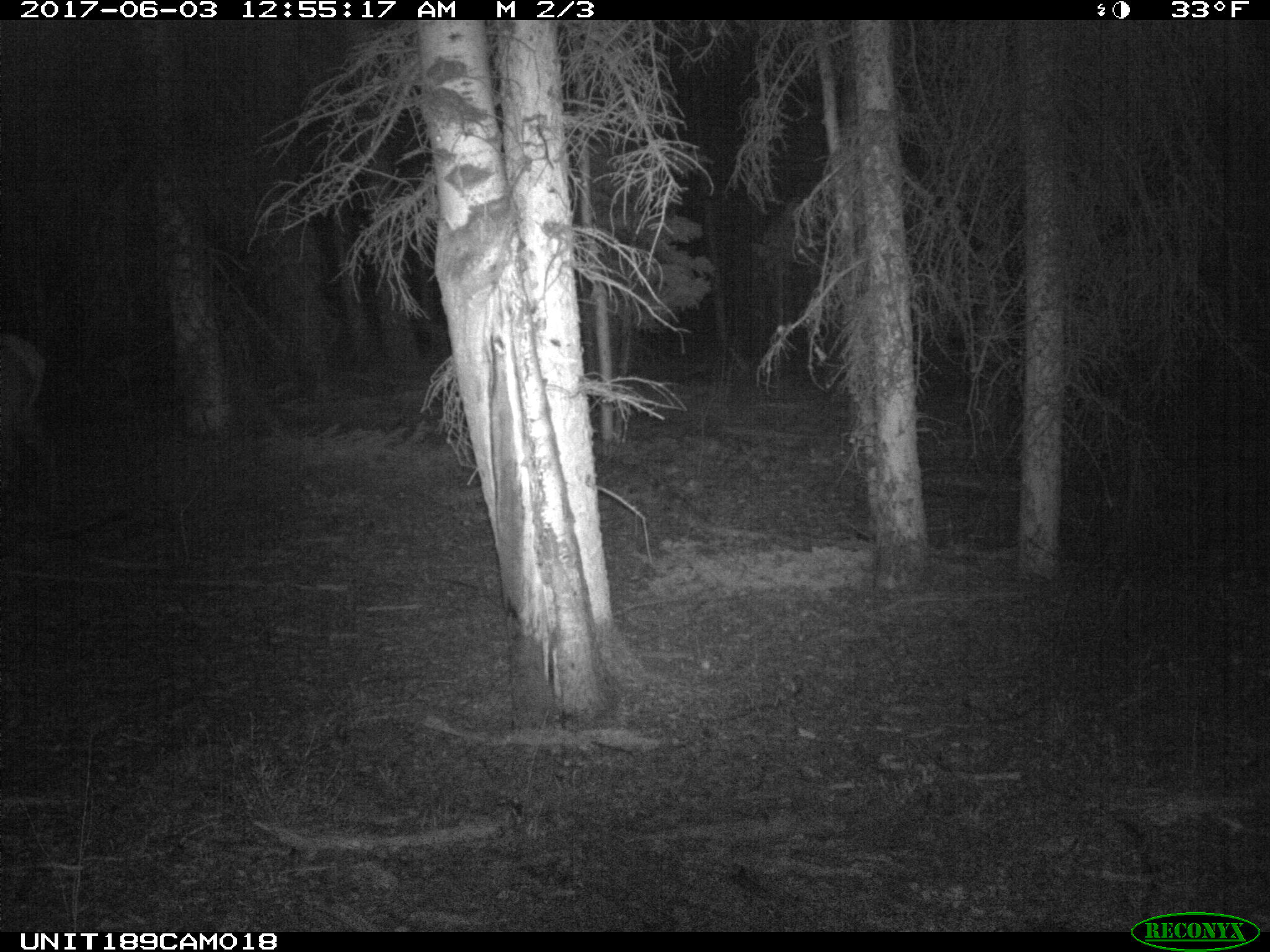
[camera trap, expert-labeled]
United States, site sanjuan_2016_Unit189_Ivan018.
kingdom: Animalia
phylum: Chordata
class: Mammalia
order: Artiodactyla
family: Cervidae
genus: Cervus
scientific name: Cervus elaphus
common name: red deer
Cervus elaphus (red deer).